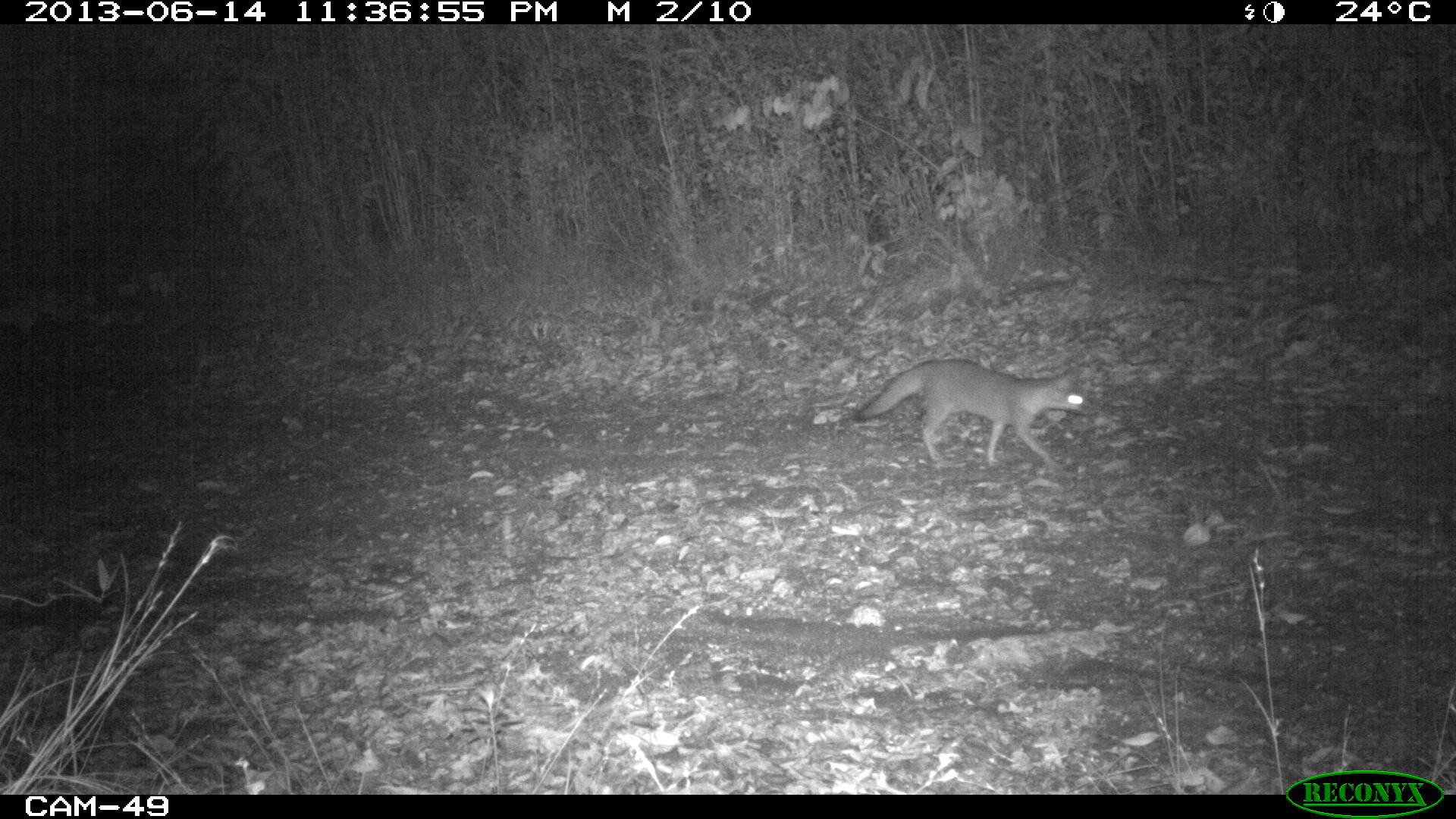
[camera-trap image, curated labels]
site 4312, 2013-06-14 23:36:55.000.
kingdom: Animalia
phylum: Chordata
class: Mammalia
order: Carnivora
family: Canidae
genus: Urocyon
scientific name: Urocyon cinereoargenteus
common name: gray fox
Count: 1.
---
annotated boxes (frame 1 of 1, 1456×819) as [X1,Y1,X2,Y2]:
urocyon cinereoargenteus: [850,355,1098,468]